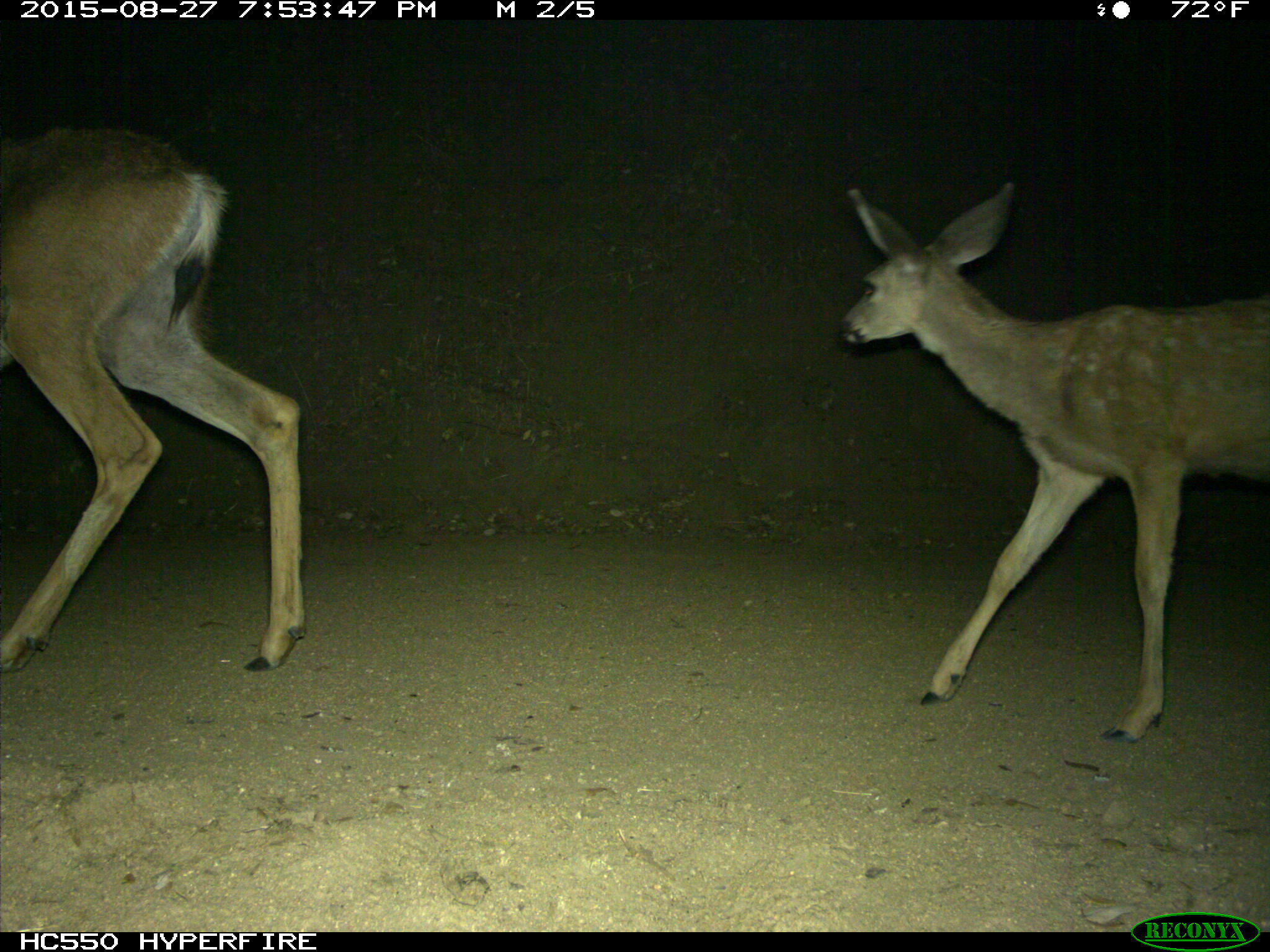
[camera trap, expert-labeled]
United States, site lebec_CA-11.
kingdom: Animalia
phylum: Chordata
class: Mammalia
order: Artiodactyla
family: Cervidae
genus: Odocoileus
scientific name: Odocoileus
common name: deer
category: unidentified deer